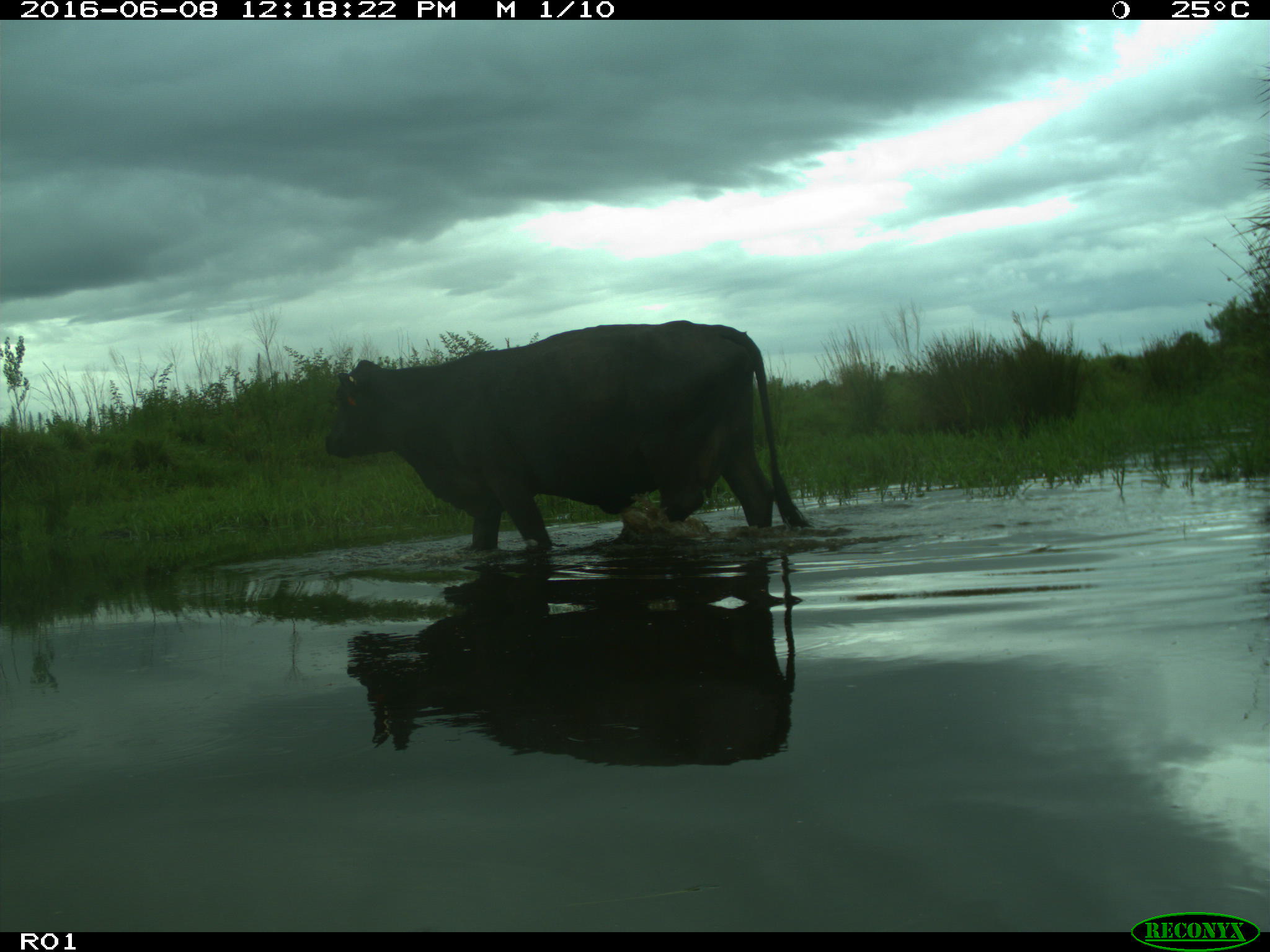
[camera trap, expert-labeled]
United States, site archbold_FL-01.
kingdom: Animalia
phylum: Chordata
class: Mammalia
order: Artiodactyla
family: Bovidae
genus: Bos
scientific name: Bos taurus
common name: domestic cow